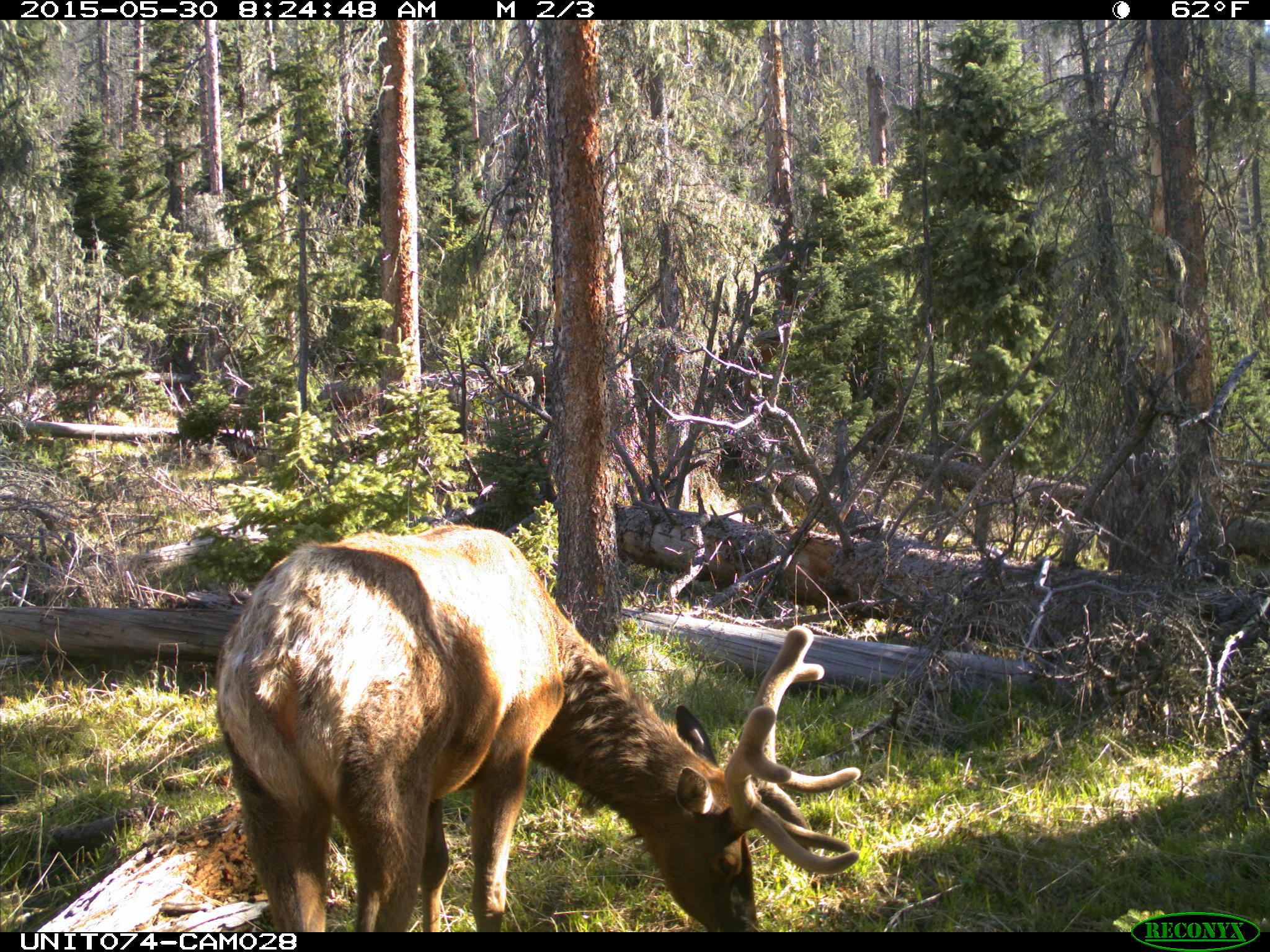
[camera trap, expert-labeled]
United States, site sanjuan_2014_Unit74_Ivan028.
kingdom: Animalia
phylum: Chordata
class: Mammalia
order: Artiodactyla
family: Cervidae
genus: Cervus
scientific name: Cervus elaphus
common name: red deer